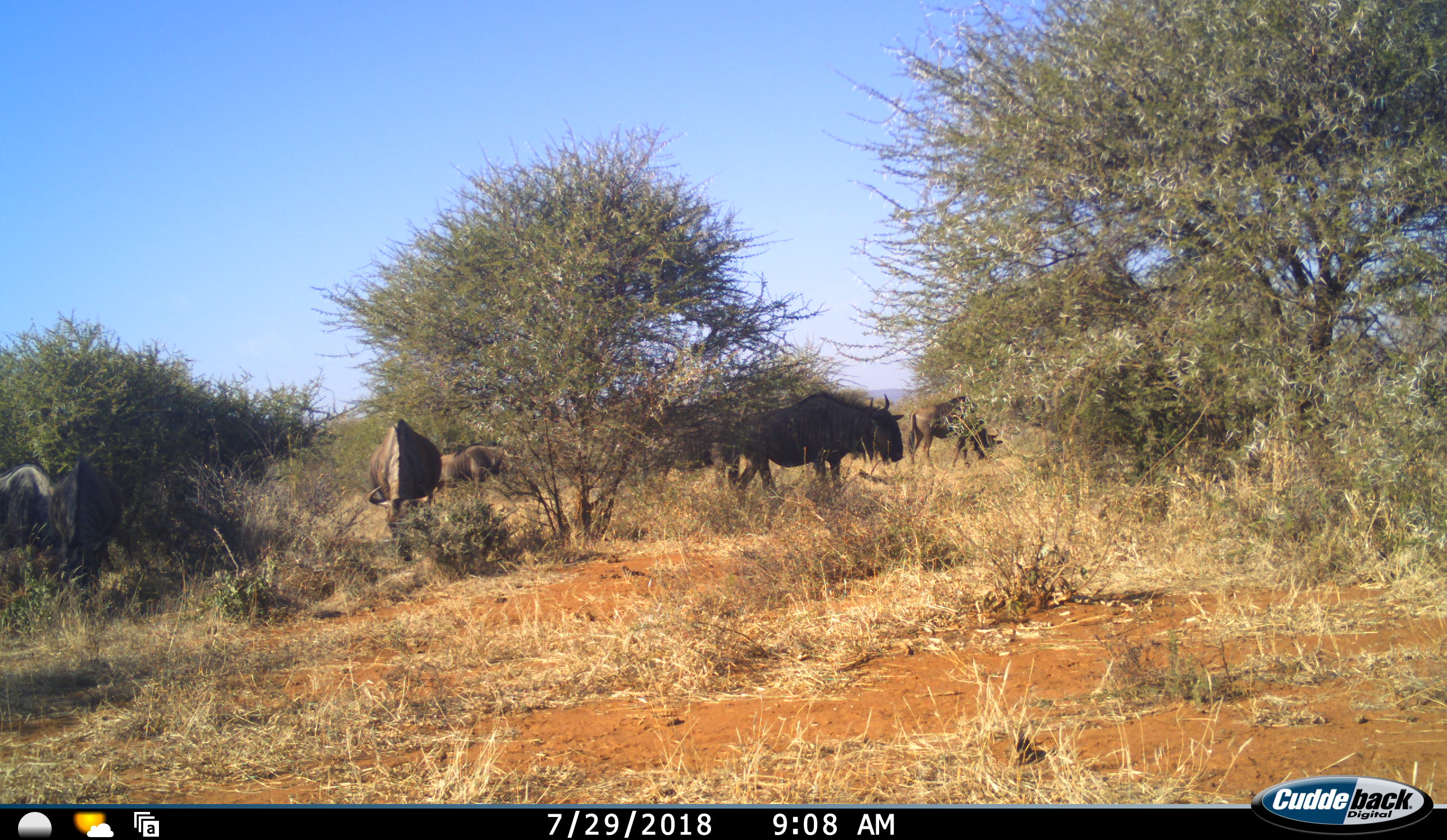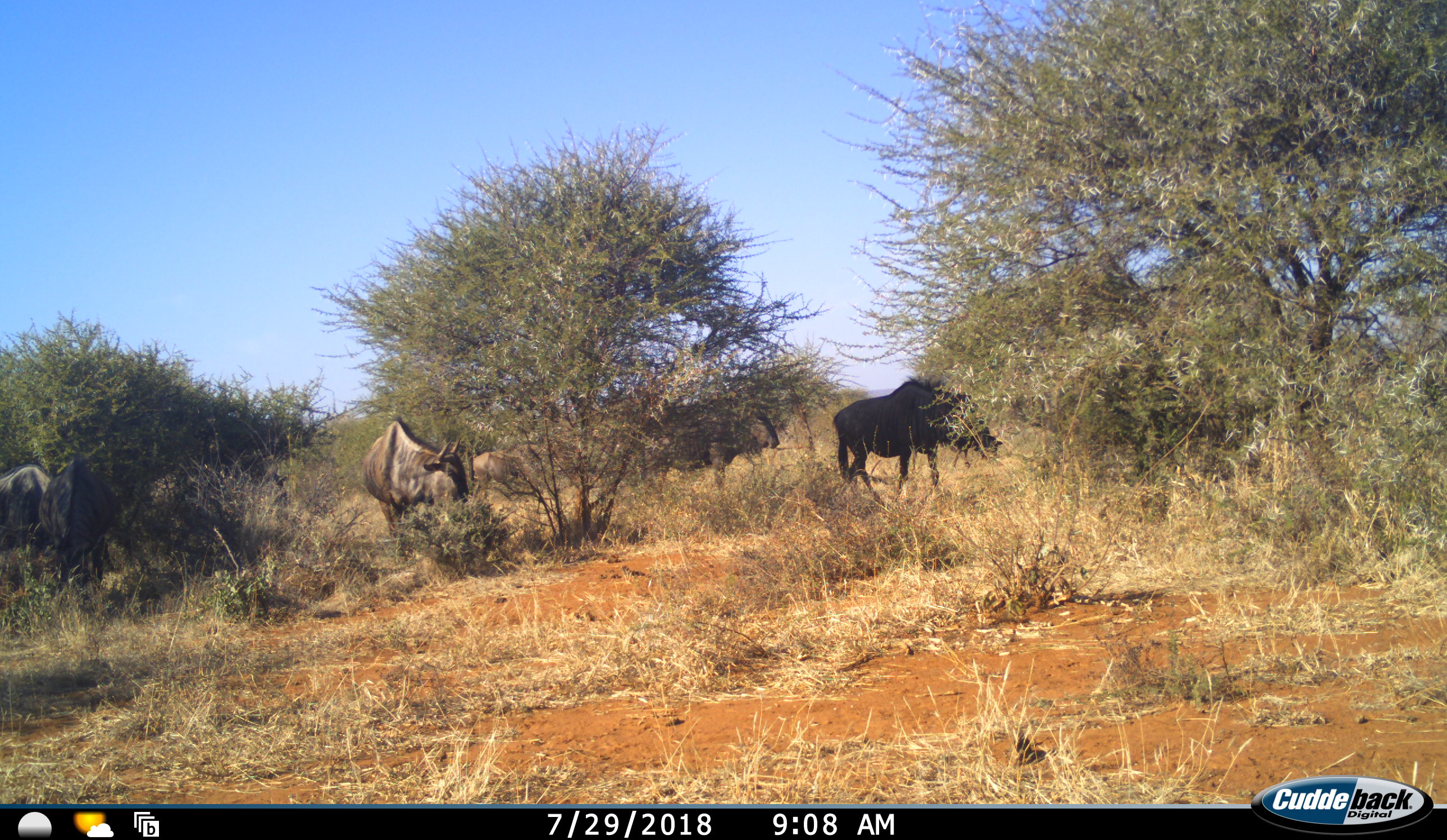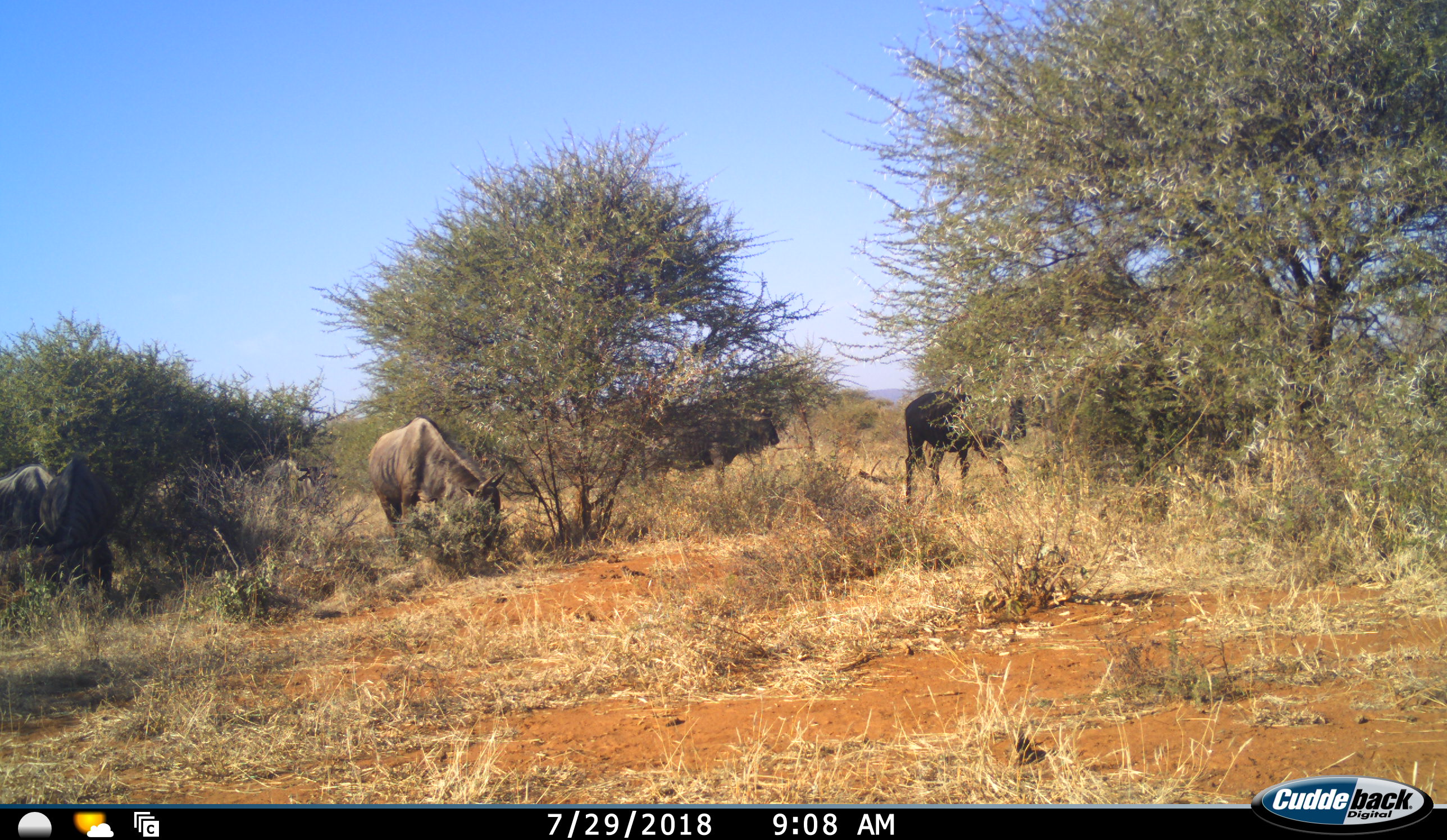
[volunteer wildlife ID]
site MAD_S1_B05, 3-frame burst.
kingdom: Animalia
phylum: Chordata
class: Mammalia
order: Artiodactyla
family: Bovidae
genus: Connochaetes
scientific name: Connochaetes taurinus taurinus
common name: blue wildebeest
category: wildebeestblue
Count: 7.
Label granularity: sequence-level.